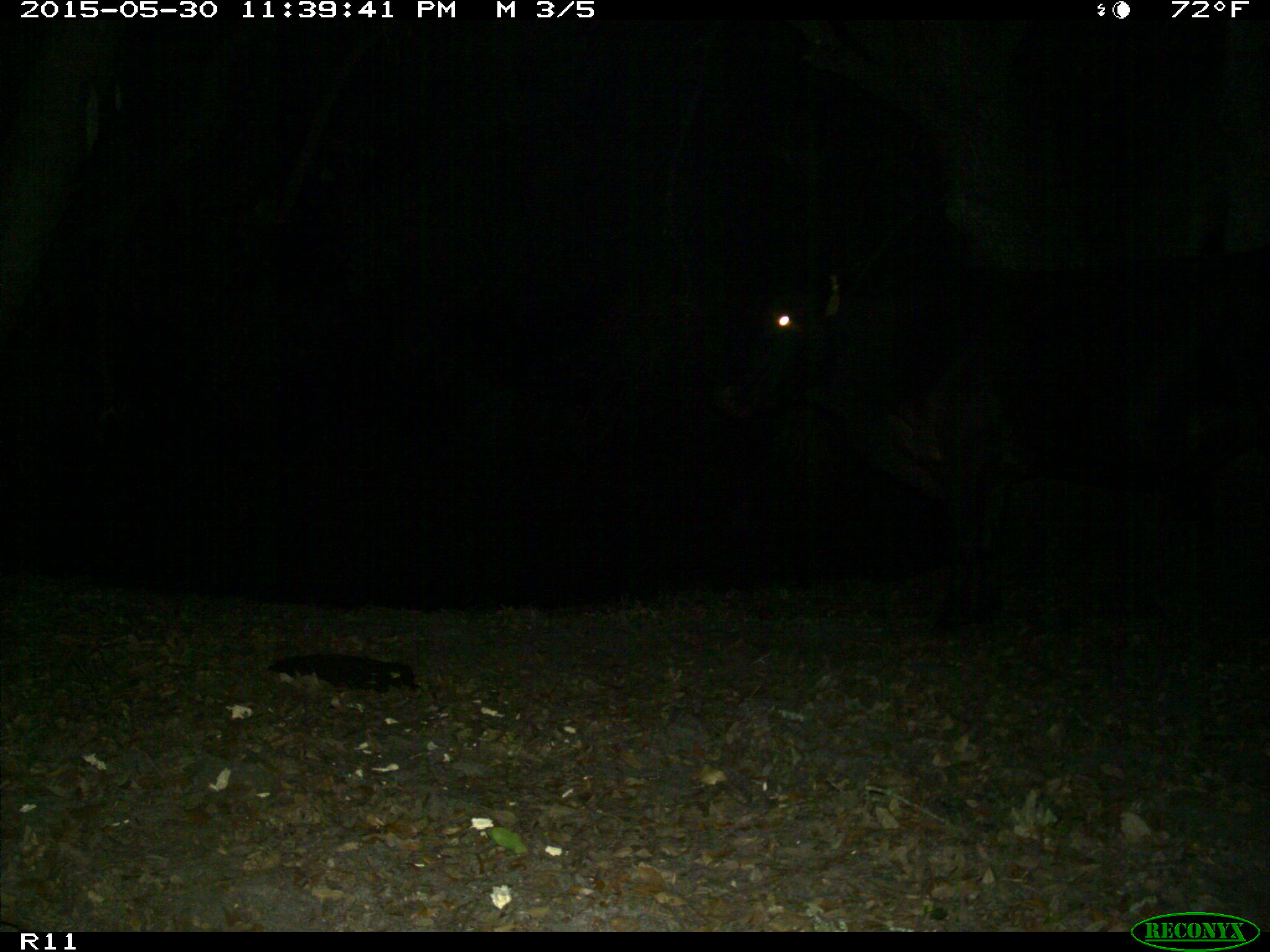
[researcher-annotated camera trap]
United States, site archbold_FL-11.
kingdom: Animalia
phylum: Chordata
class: Mammalia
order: Artiodactyla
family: Bovidae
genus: Bos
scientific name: Bos taurus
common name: domestic cow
Bos taurus (domestic cow).